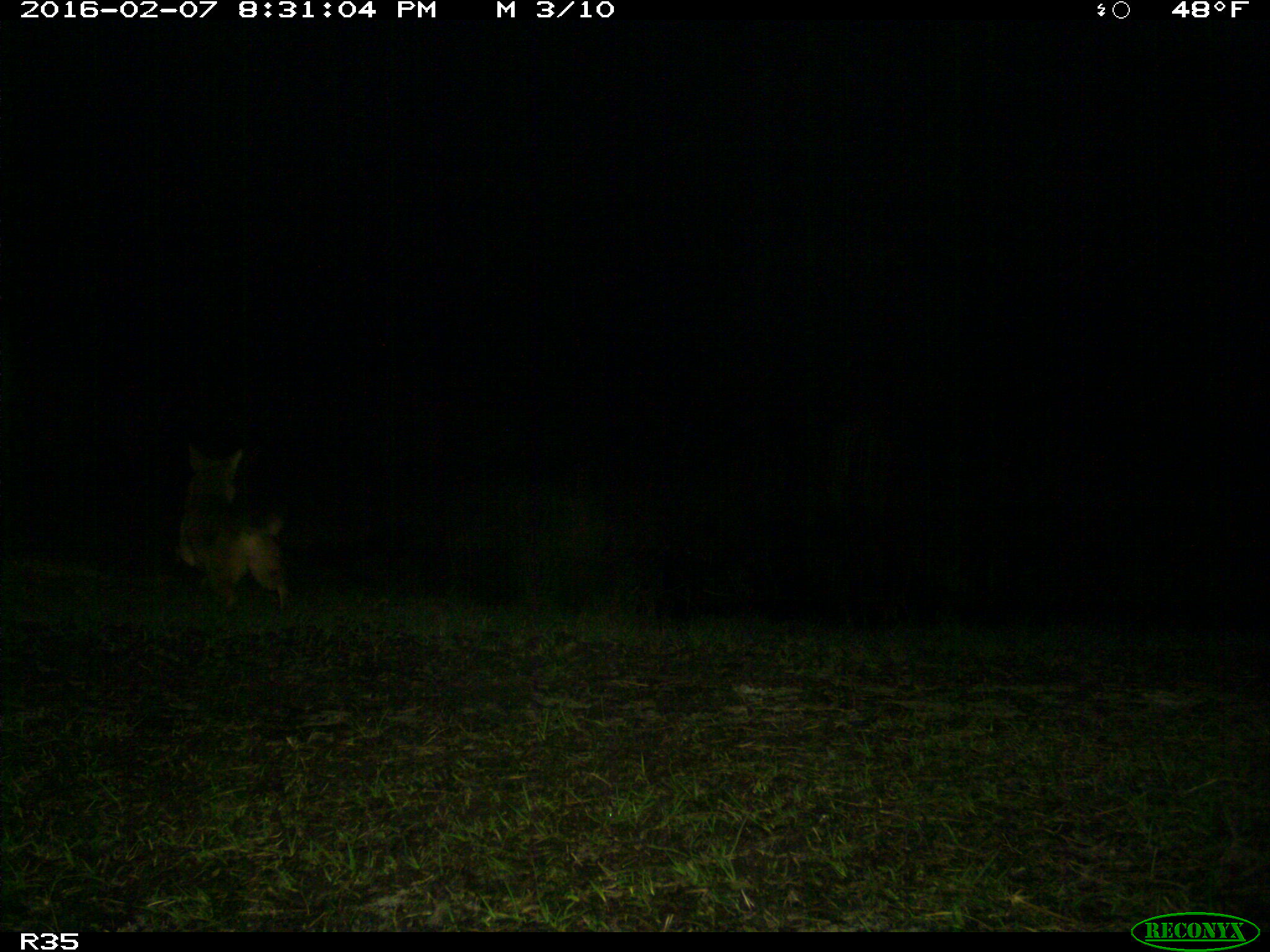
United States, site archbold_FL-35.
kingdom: Animalia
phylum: Chordata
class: Mammalia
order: Carnivora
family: Canidae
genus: Canis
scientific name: Canis latrans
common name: coyote